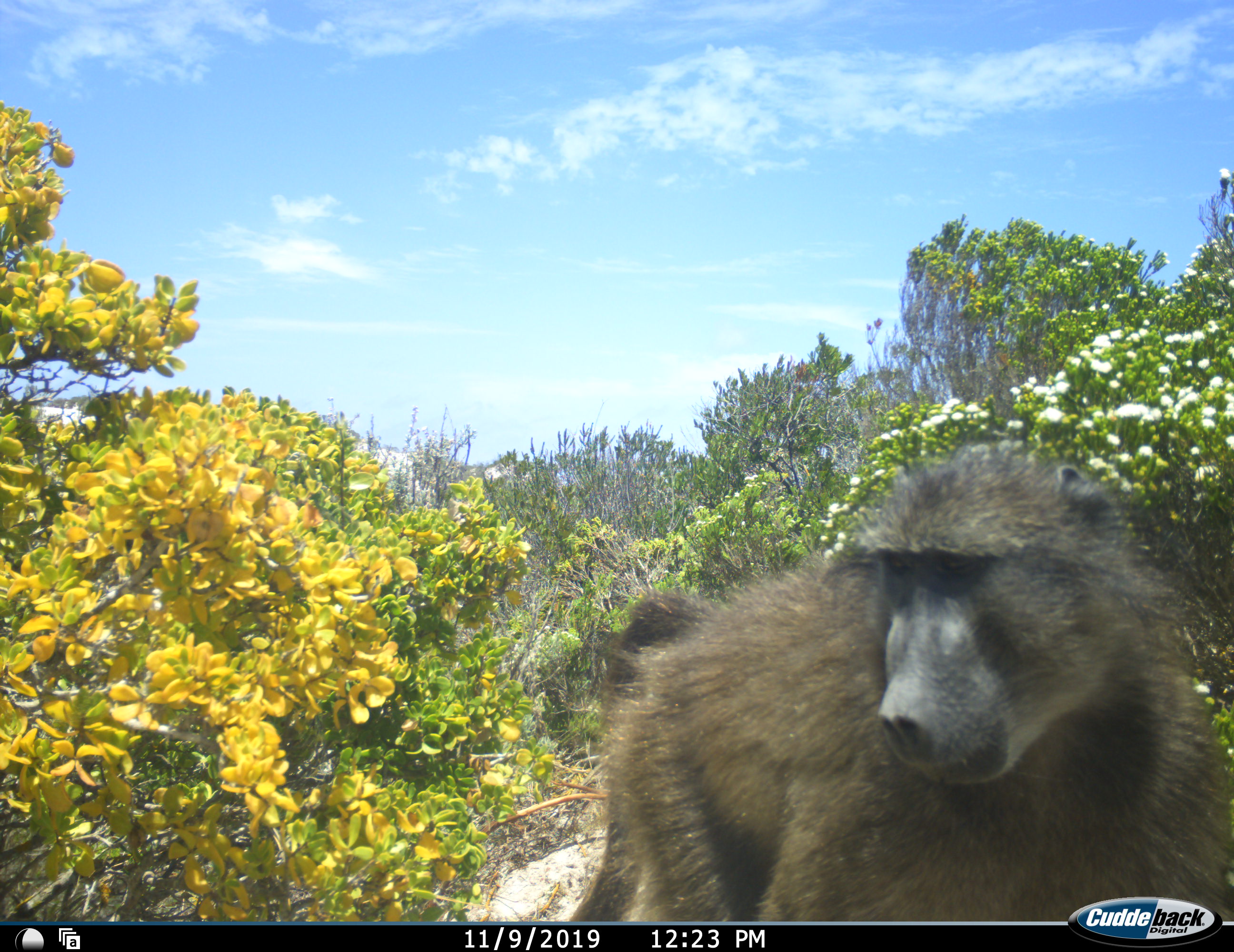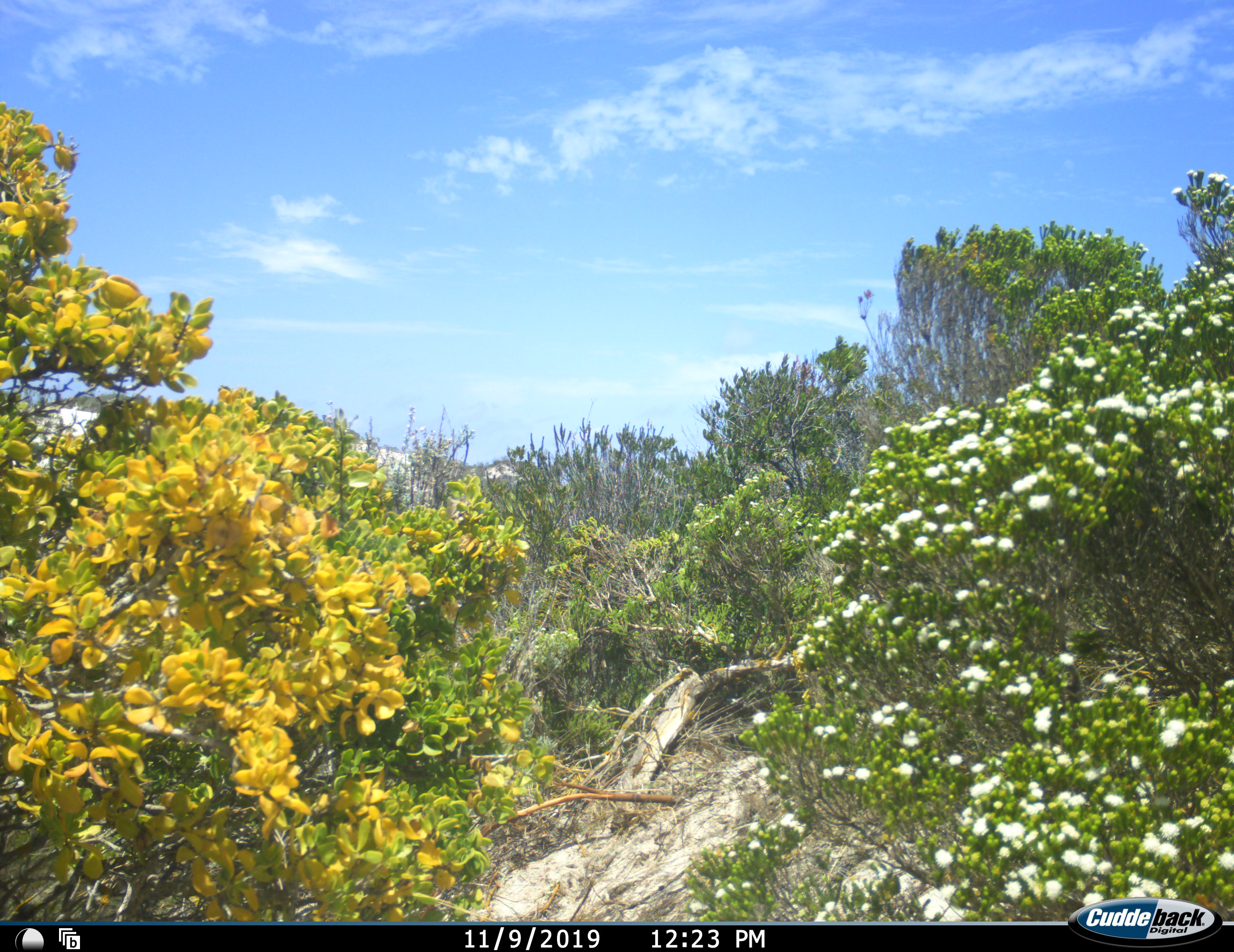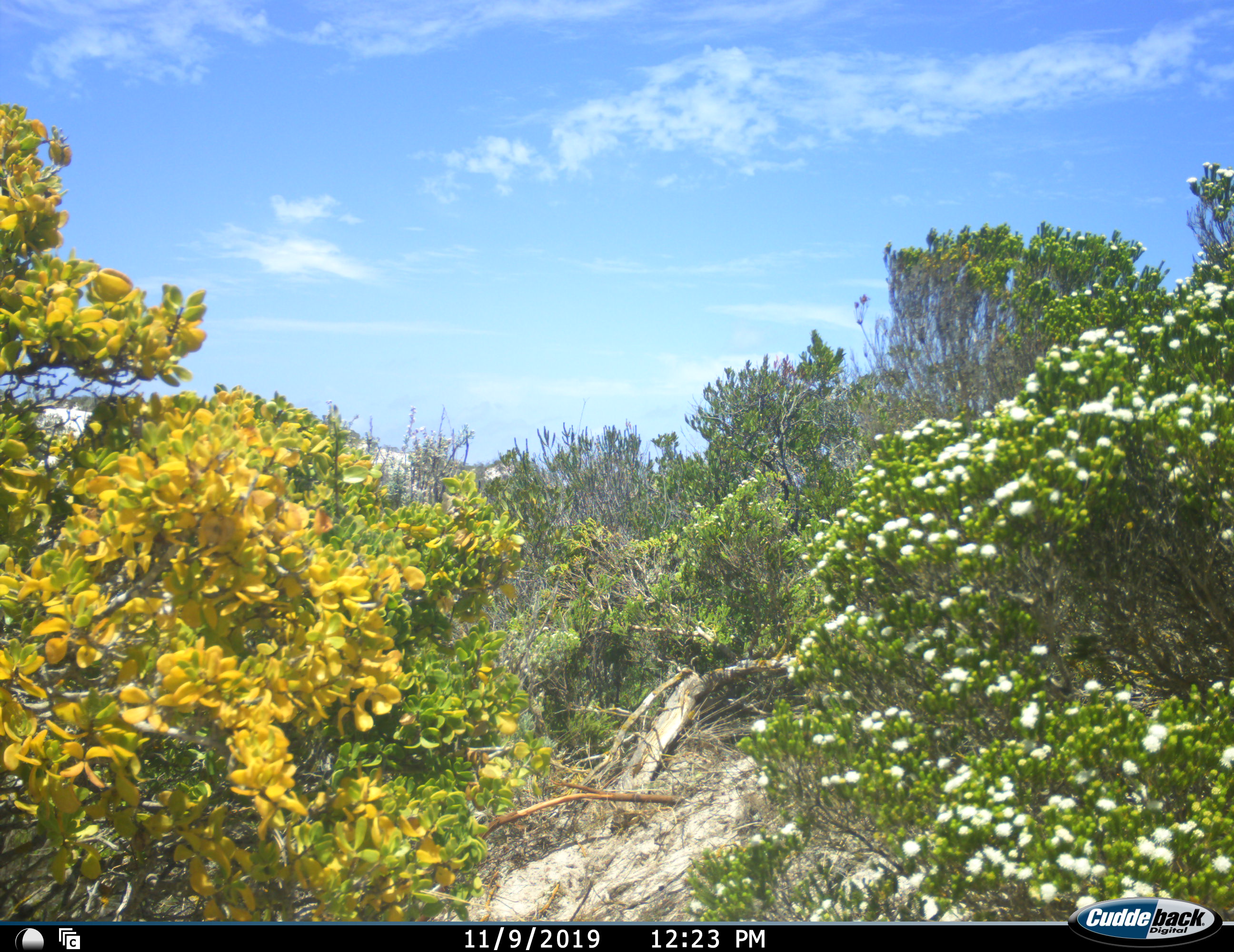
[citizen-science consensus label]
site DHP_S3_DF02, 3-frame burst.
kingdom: Animalia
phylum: Chordata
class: Mammalia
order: Primates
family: Cercopithecidae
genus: Papio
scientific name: Papio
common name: baboon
Baboon (Papio), count 1. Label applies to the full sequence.